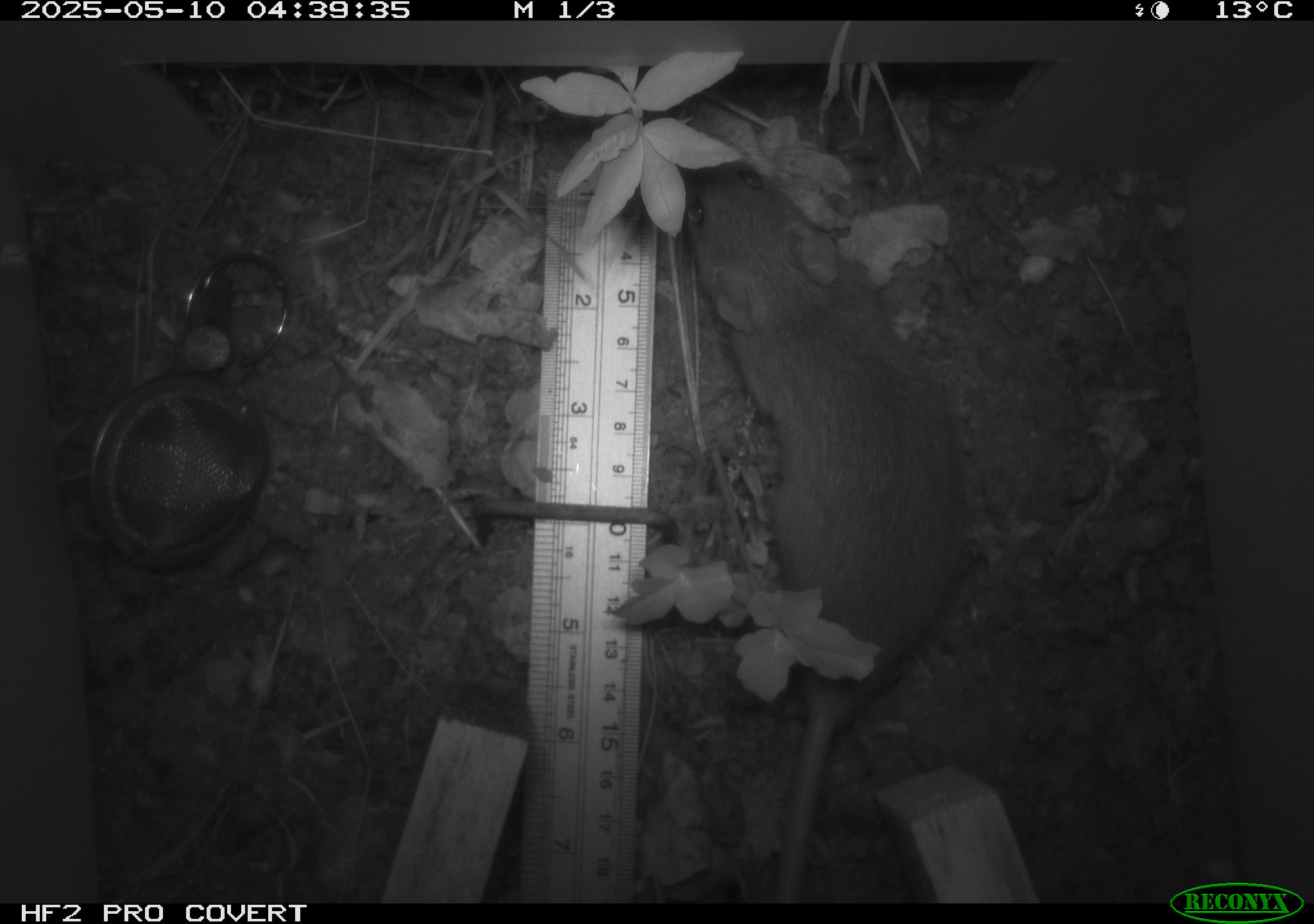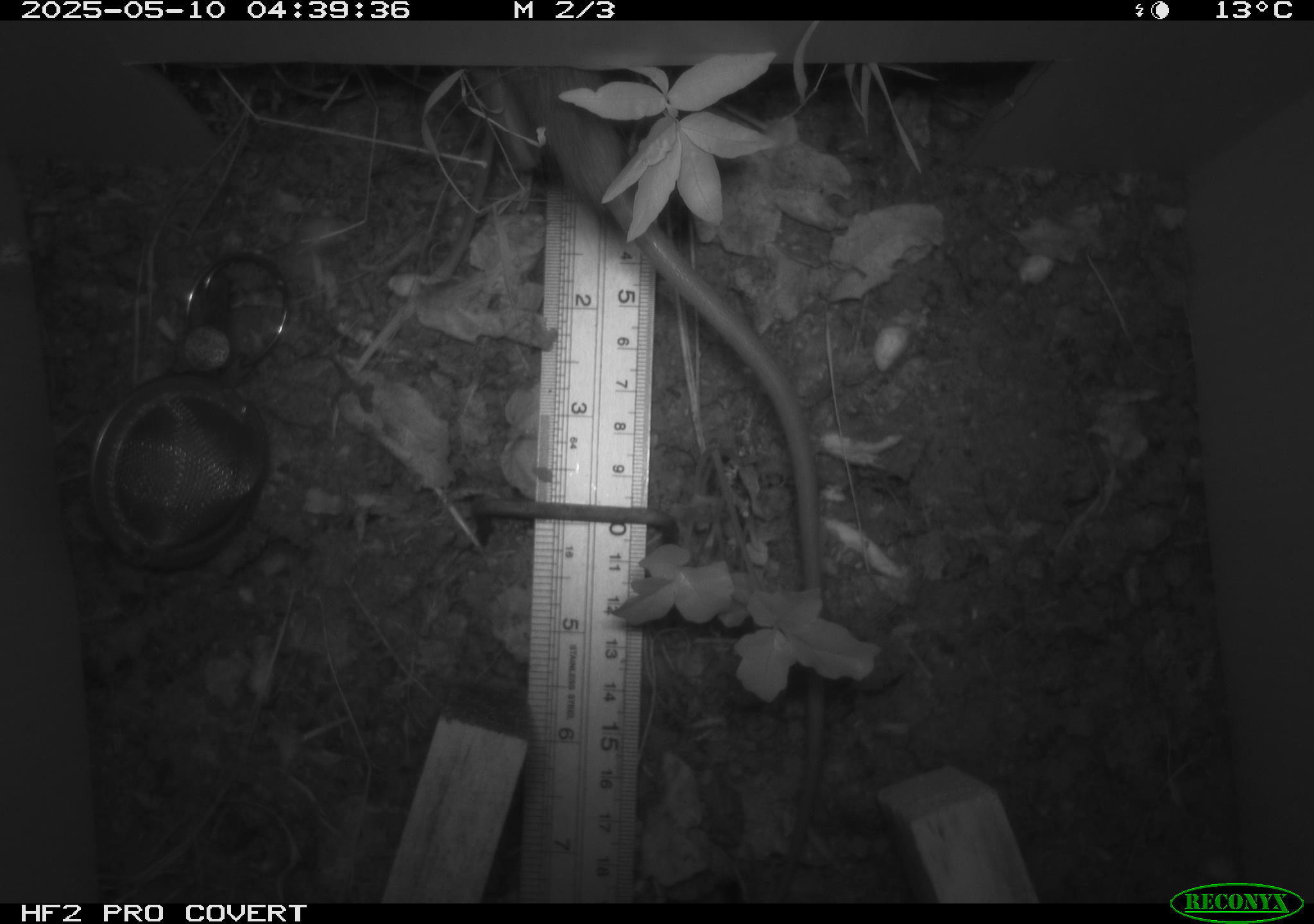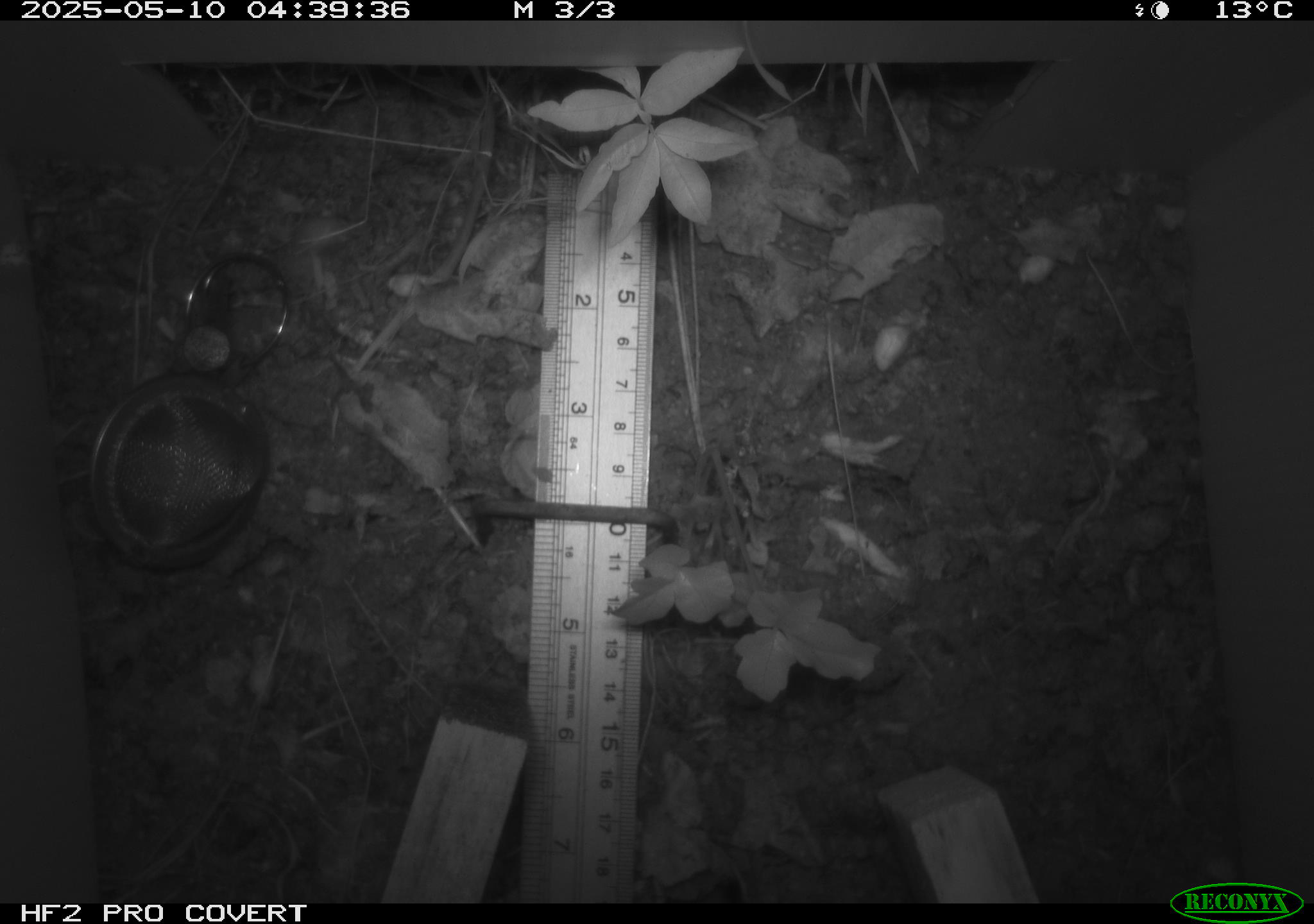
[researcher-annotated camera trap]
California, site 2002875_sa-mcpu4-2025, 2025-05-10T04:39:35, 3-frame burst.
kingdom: Animalia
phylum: Chordata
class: Mammalia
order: Rodentia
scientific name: Rodentia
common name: rodent